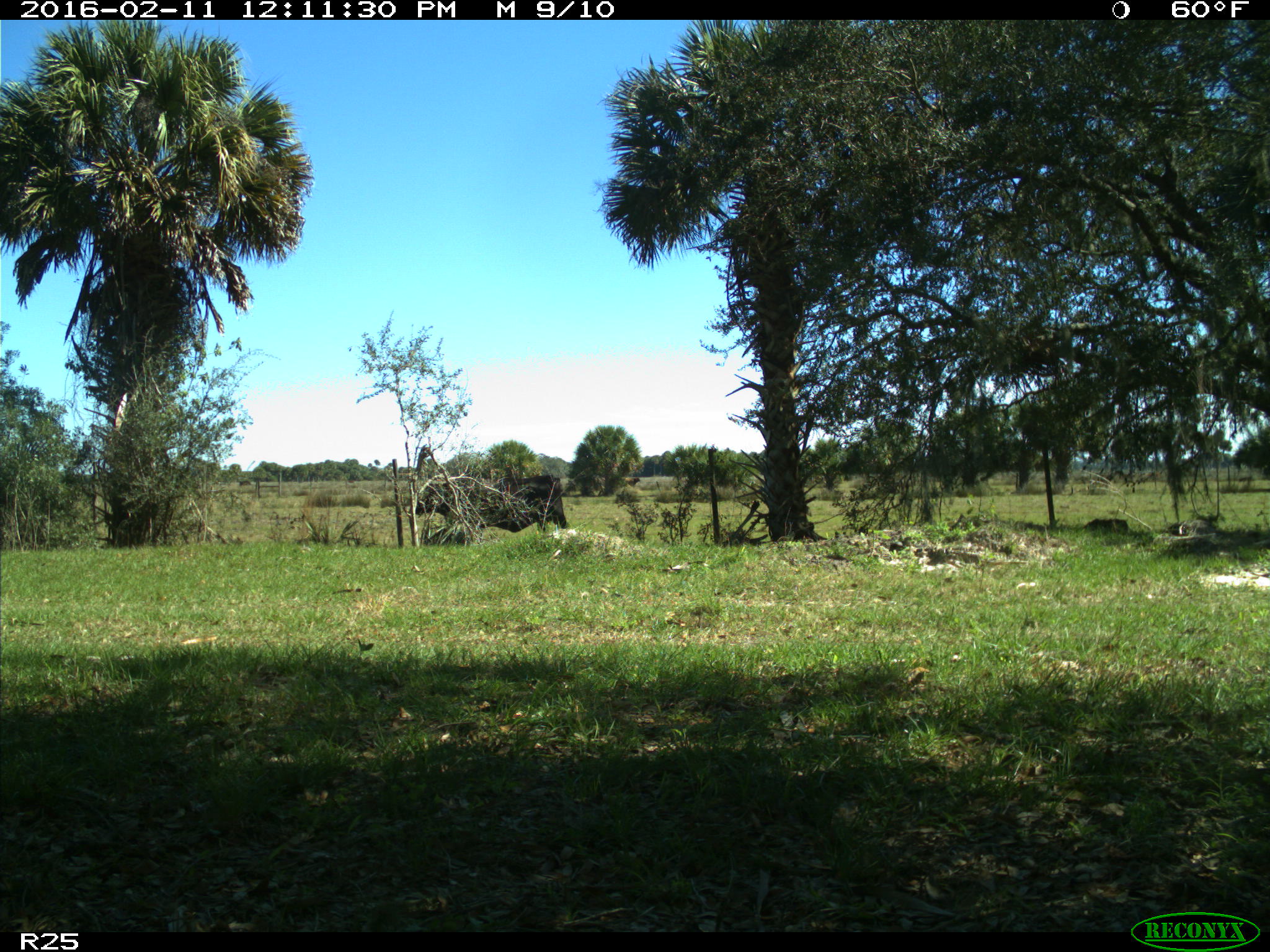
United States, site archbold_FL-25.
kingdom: Animalia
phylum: Chordata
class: Mammalia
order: Artiodactyla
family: Bovidae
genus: Bos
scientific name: Bos taurus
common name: domestic cow